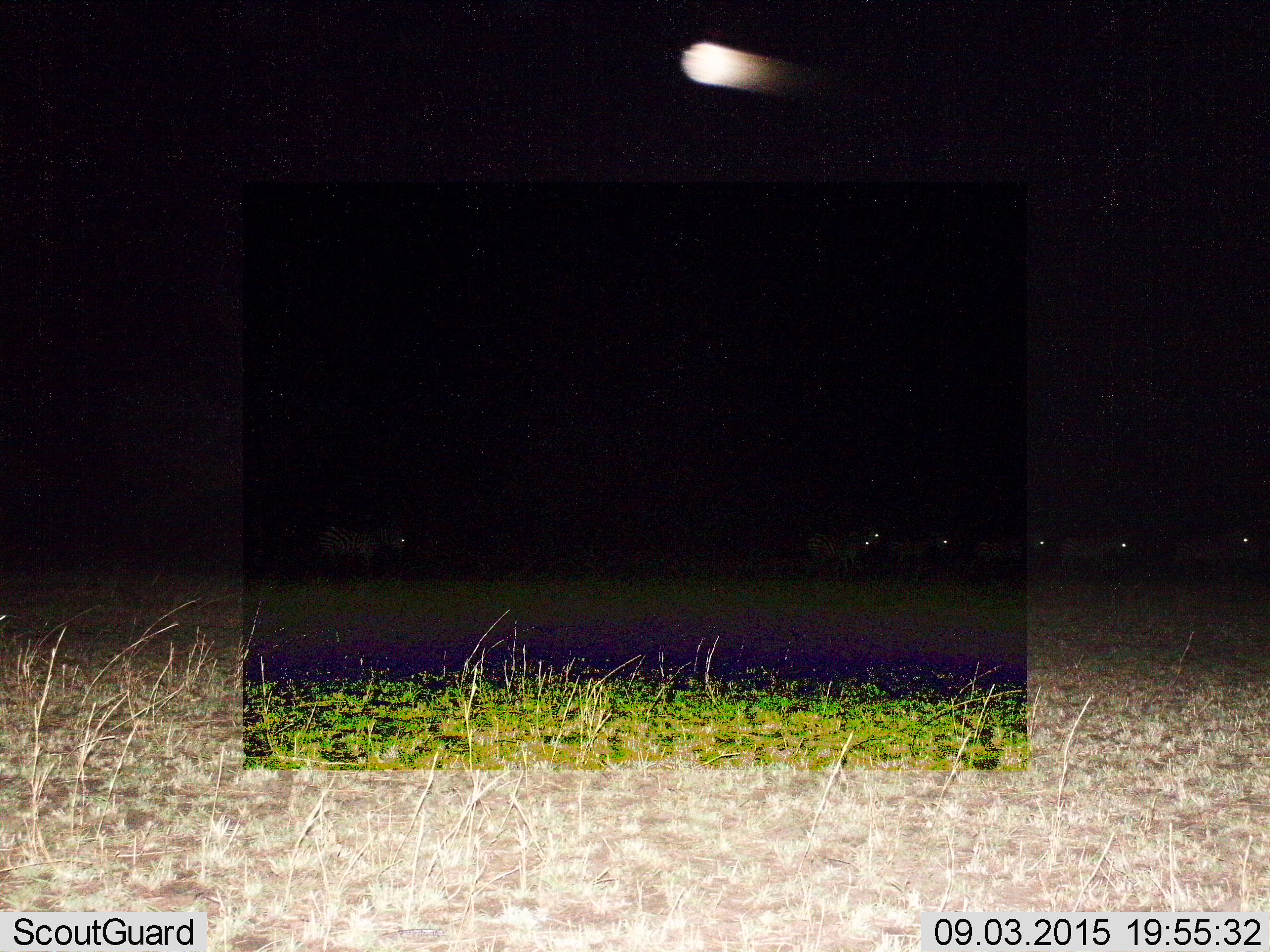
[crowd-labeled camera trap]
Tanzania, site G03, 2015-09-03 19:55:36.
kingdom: Animalia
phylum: Chordata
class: Mammalia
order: Perissodactyla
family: Equidae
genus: Equus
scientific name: Equus quagga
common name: plains zebra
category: zebra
Zebra (plains zebra) (Equus quagga), count 7. Behavior (volunteer vote fractions): standing 40%, resting 0%, moving 80%, interacting 0%. Young present (vote fraction): 10%. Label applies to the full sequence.